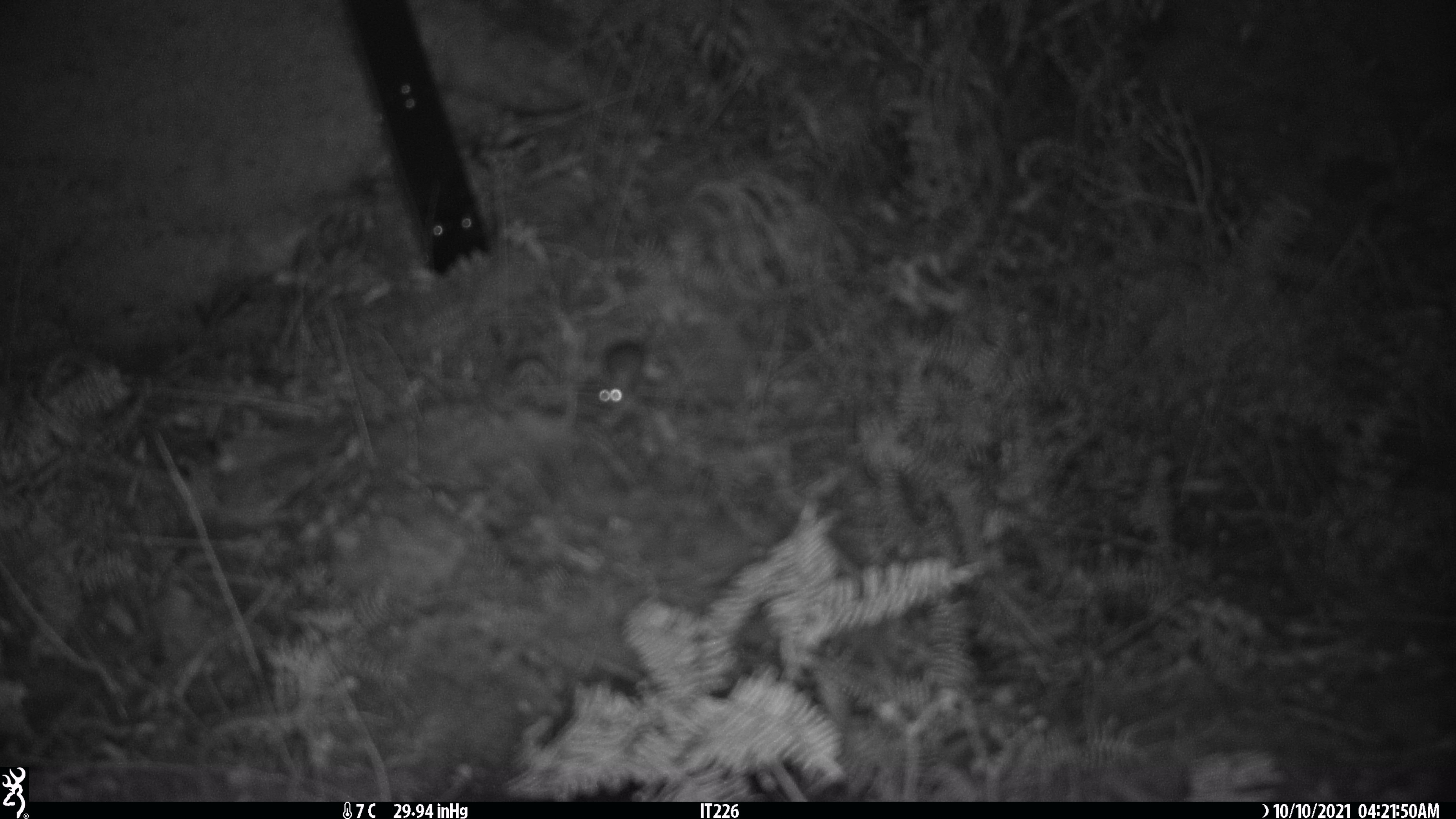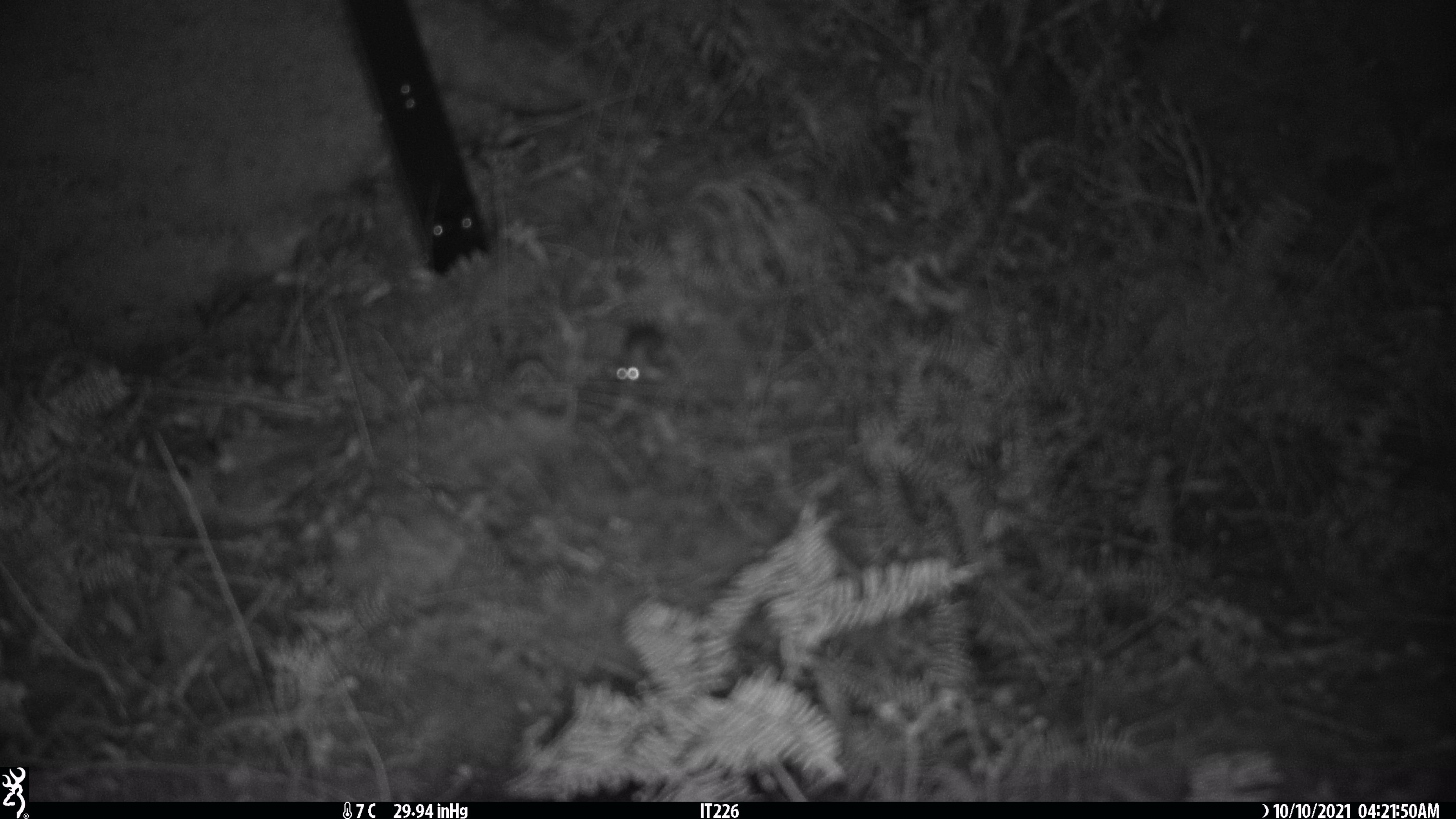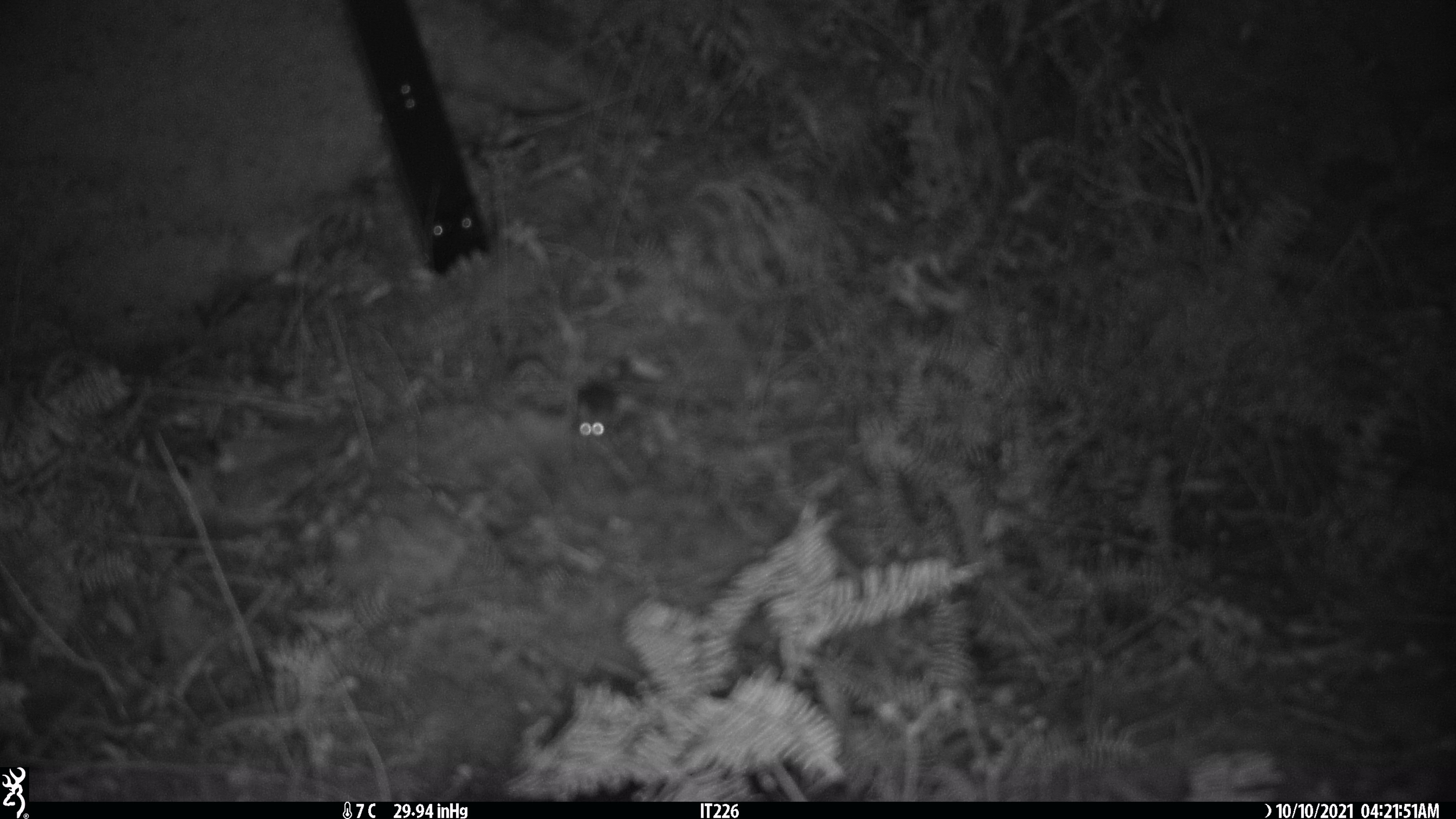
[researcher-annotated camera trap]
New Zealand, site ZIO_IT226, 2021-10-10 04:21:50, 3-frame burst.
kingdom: Animalia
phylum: Chordata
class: Mammalia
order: Rodentia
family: Muridae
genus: Mus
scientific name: Mus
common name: mouse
Mouse (Mus).